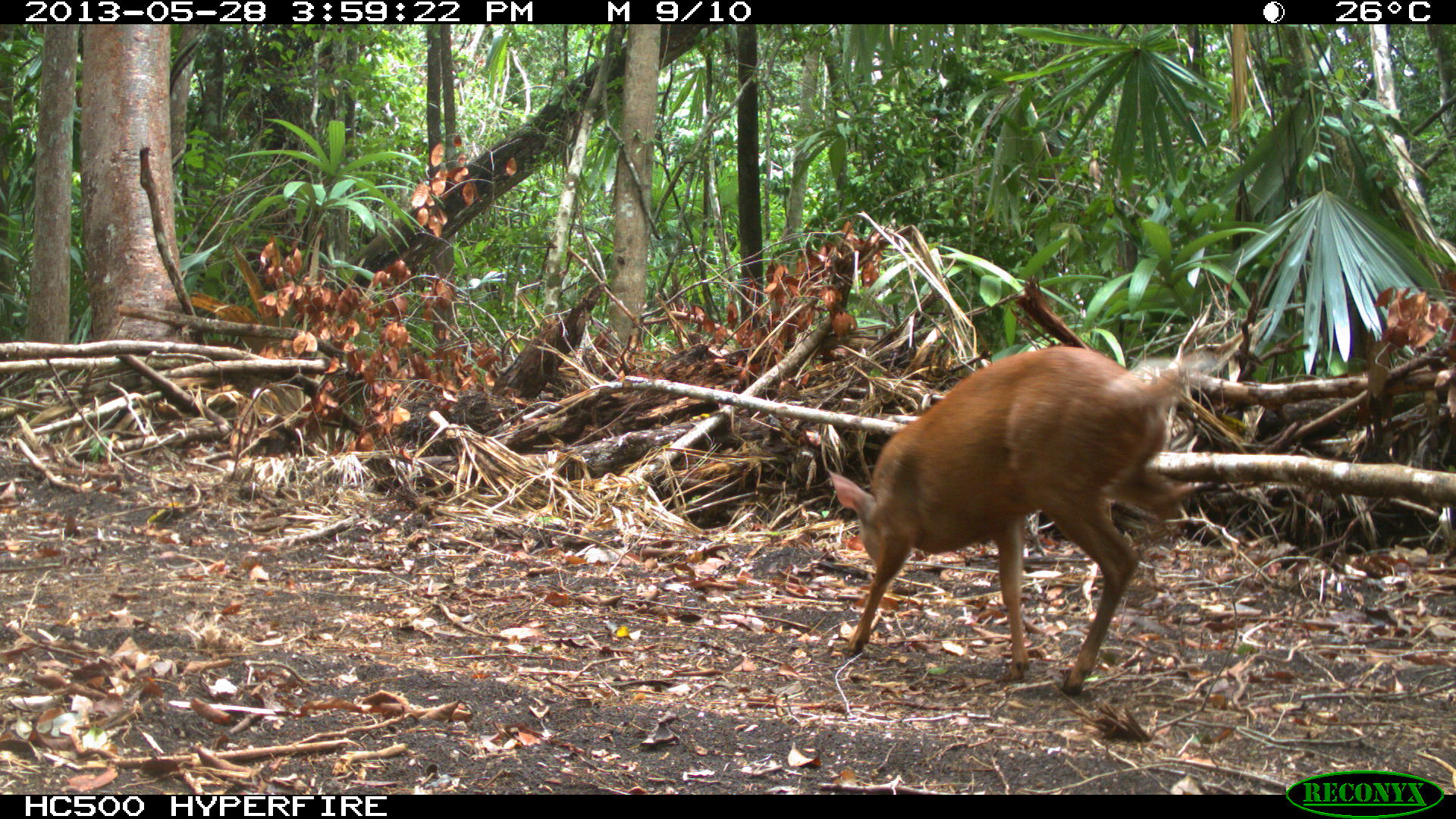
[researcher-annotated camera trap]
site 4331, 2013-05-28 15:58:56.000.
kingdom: Animalia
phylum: Chordata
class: Mammalia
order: Artiodactyla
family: Cervidae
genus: Mazama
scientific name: Mazama temama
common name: central american red brocket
Mazama temama (central american red brocket), count 1, sex male.